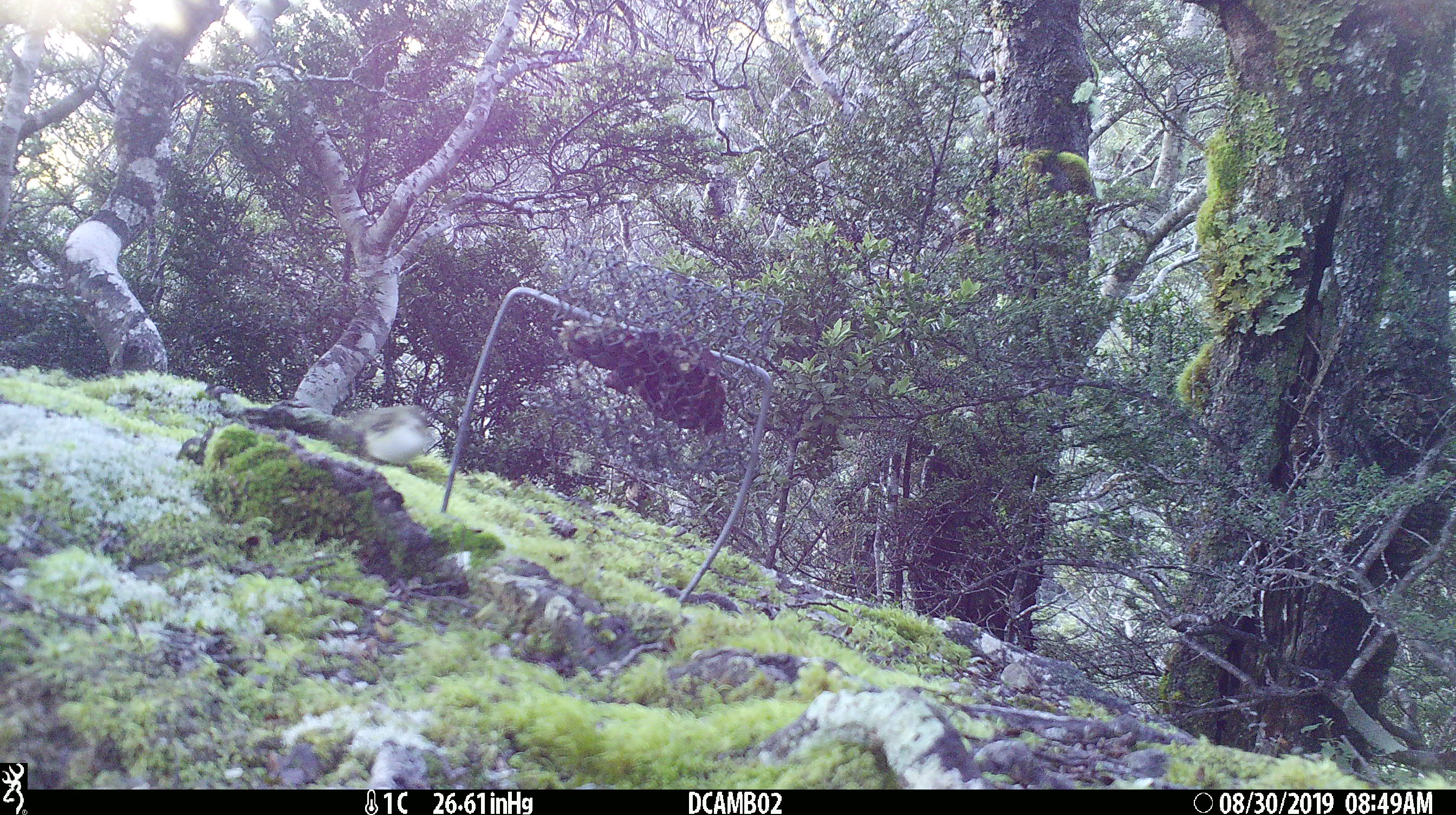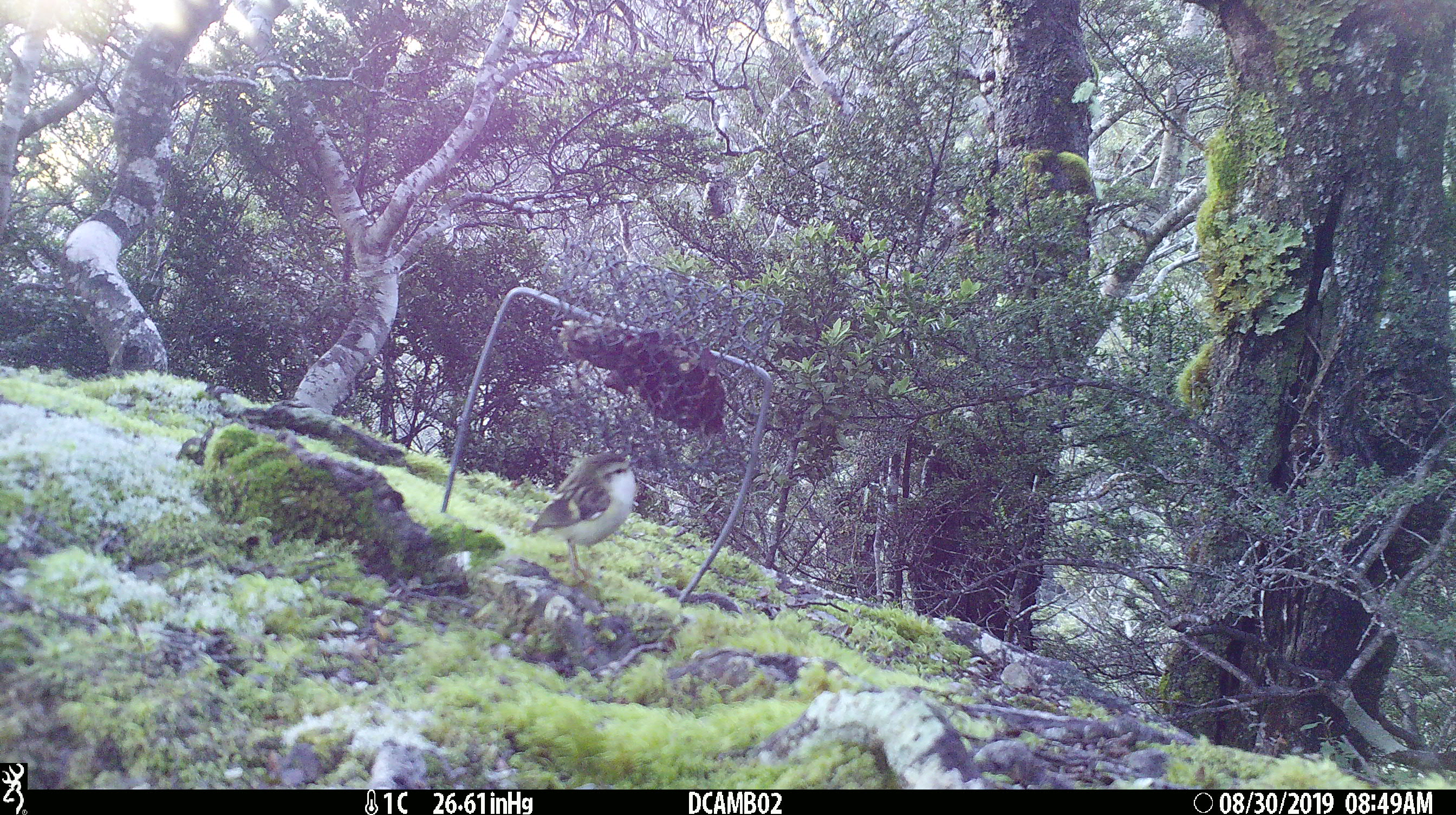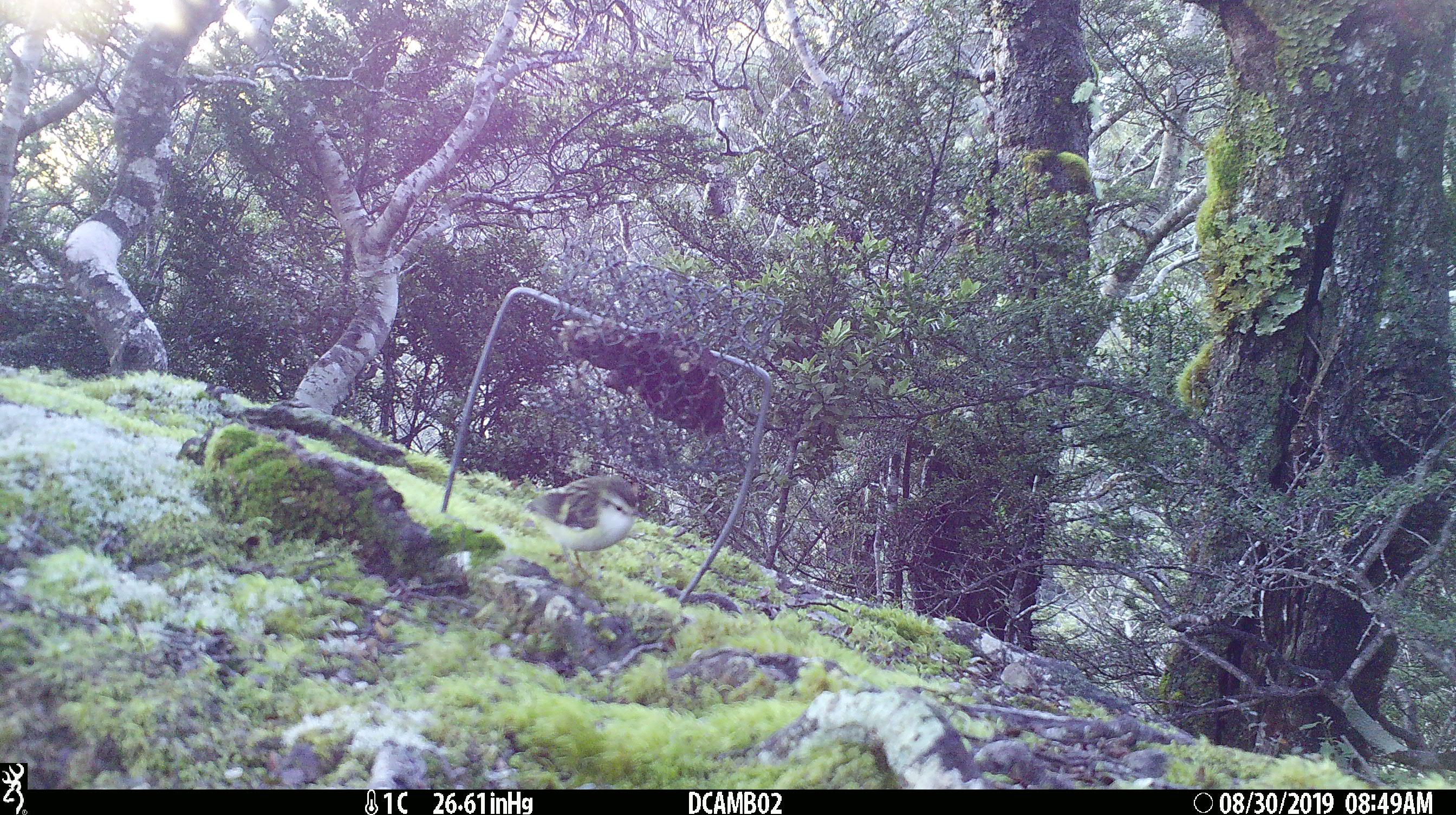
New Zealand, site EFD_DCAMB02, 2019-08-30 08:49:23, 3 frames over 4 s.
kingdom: Animalia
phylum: Chordata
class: Aves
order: Passeriformes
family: Acanthisittidae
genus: Acanthisitta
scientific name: Acanthisitta chloris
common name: rifleman